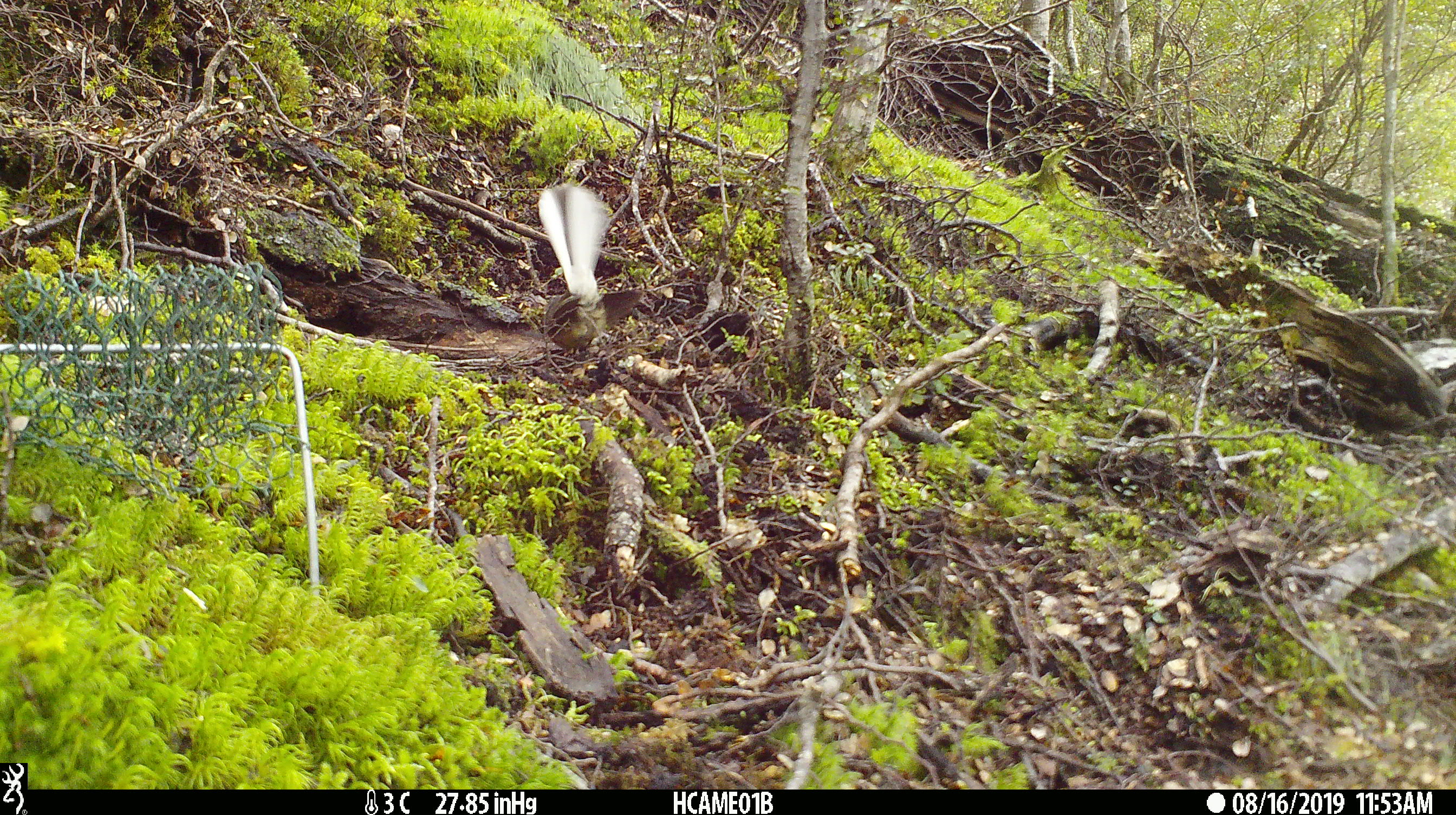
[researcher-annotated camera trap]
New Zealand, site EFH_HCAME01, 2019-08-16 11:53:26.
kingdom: Animalia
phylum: Chordata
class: Aves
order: Passeriformes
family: Rhipiduridae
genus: Rhipidura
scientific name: Rhipidura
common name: fantails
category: fantail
Fantail (fantails) (Rhipidura).